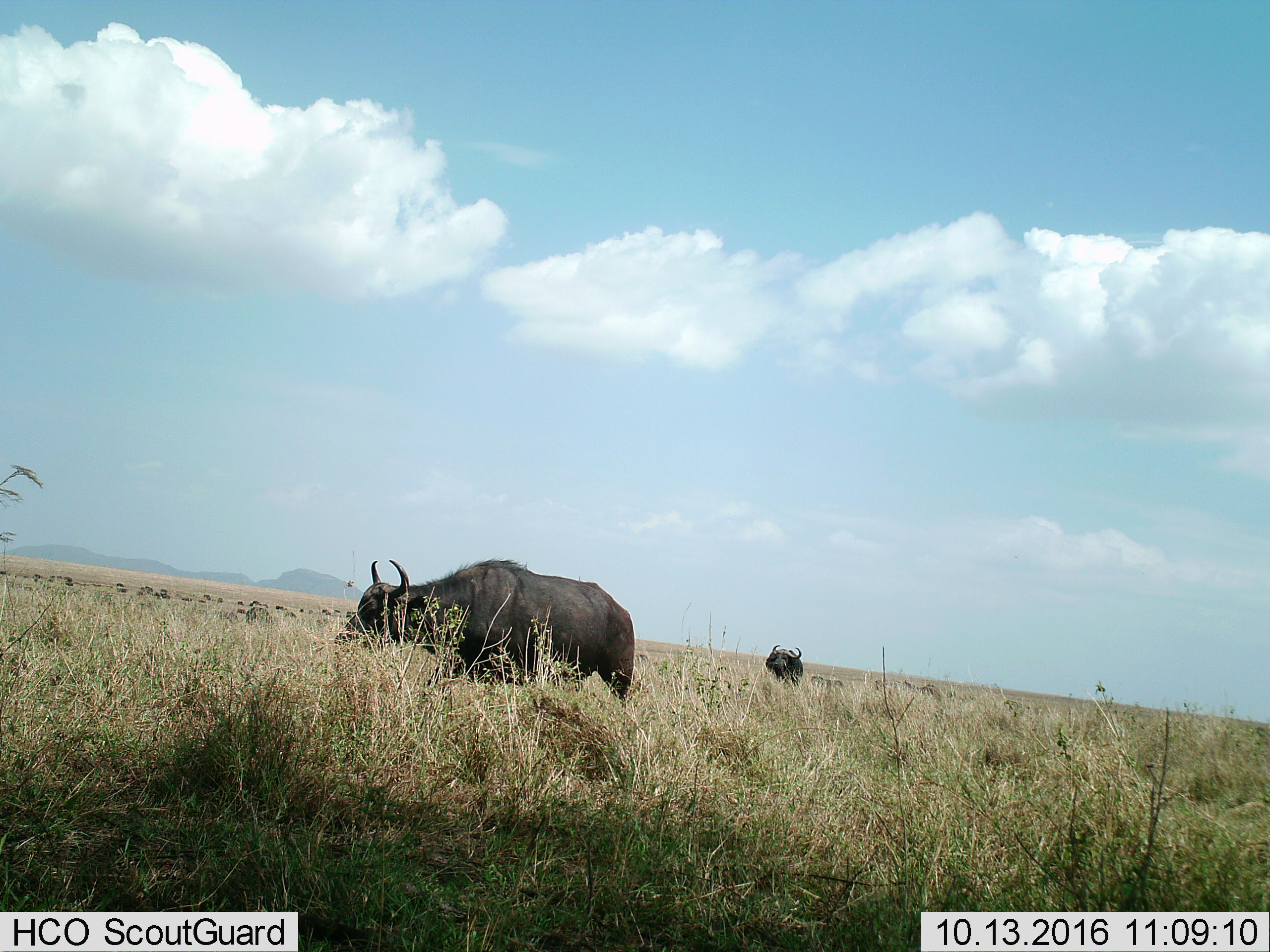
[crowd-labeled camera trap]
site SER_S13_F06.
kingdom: Animalia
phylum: Chordata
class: Mammalia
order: Artiodactyla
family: Bovidae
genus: Syncerus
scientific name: Syncerus caffer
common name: african buffalo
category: buffalo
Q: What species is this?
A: Buffalo (african buffalo) (Syncerus caffer).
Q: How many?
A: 2.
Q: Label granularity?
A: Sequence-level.